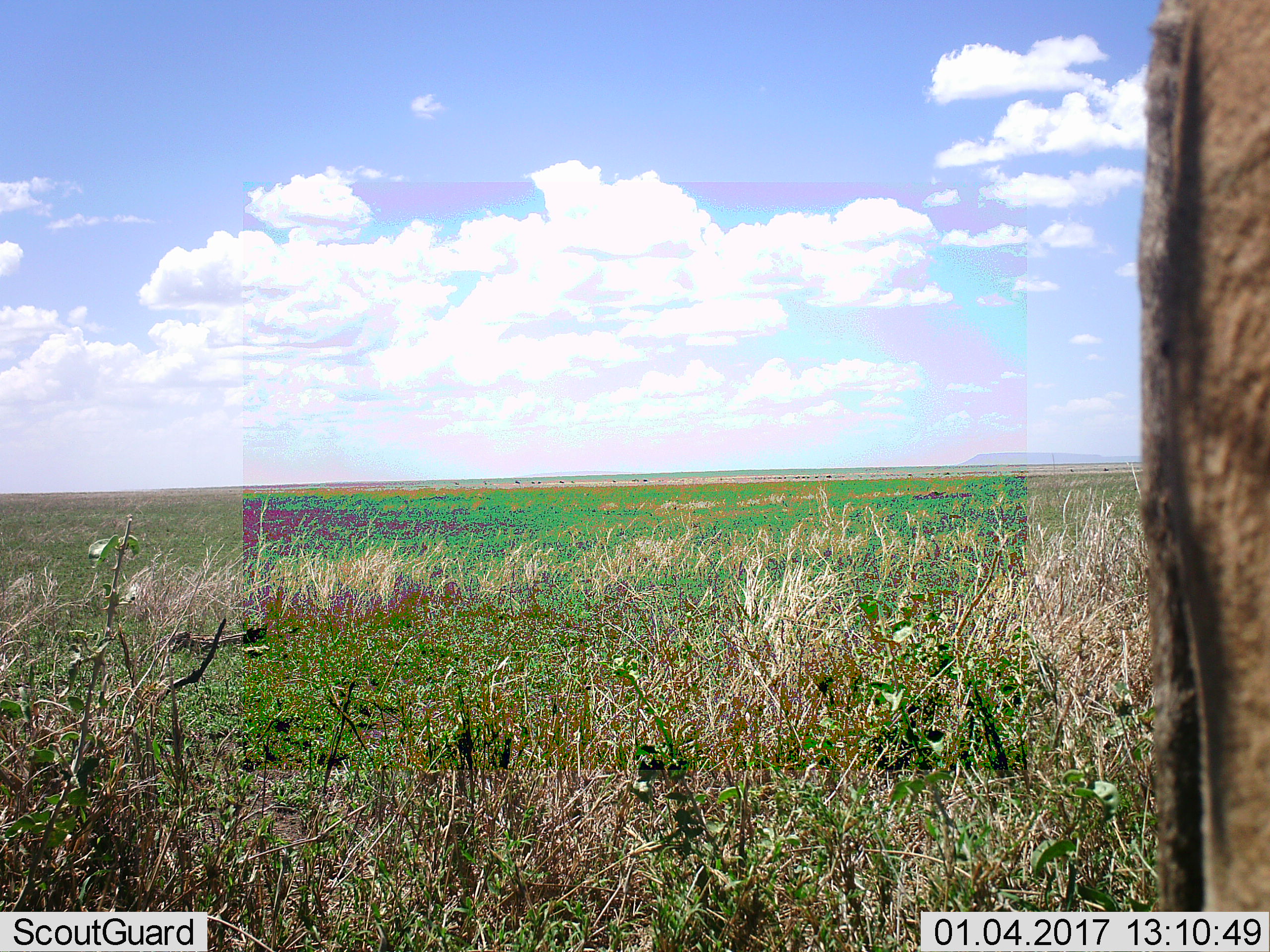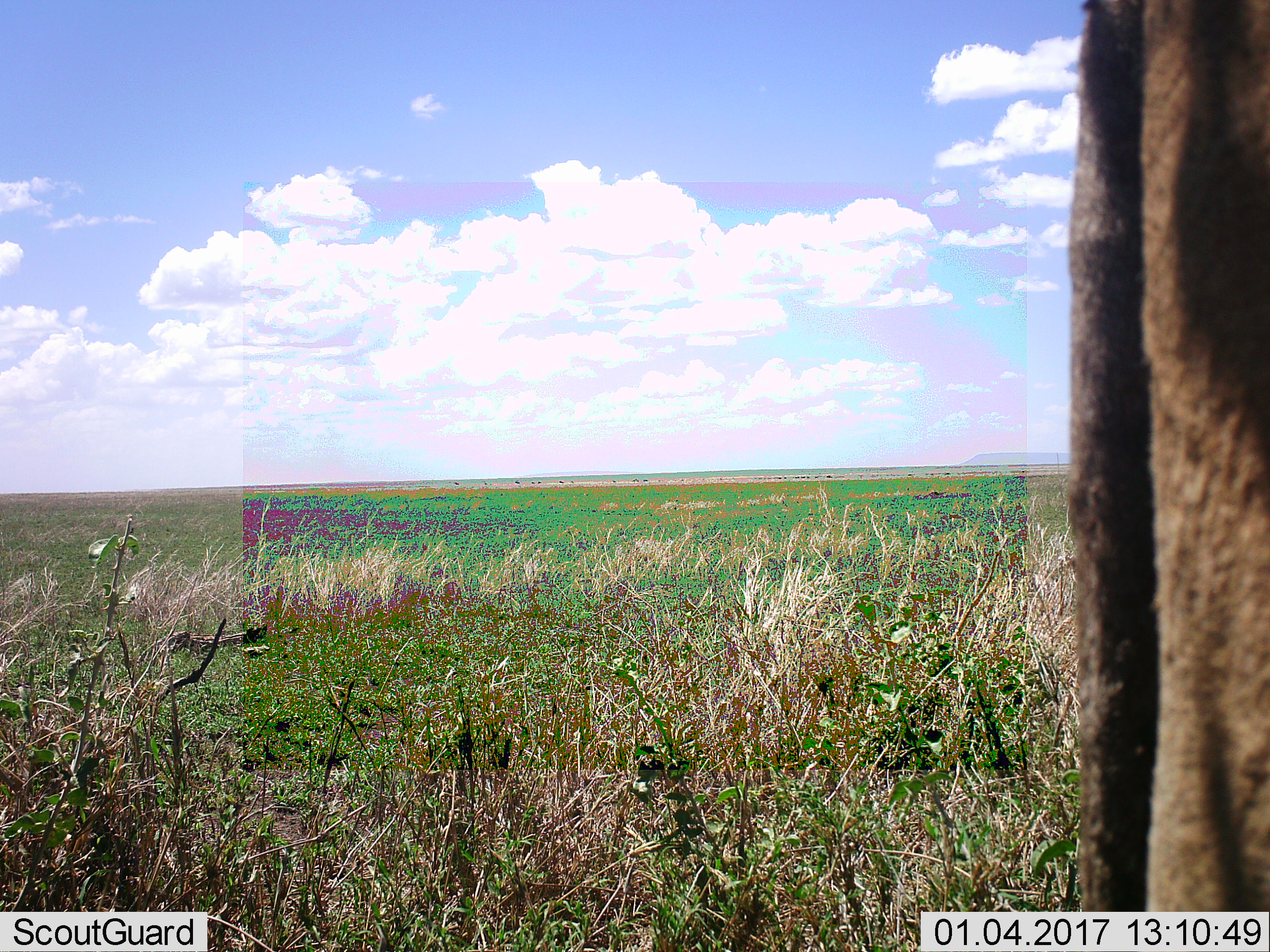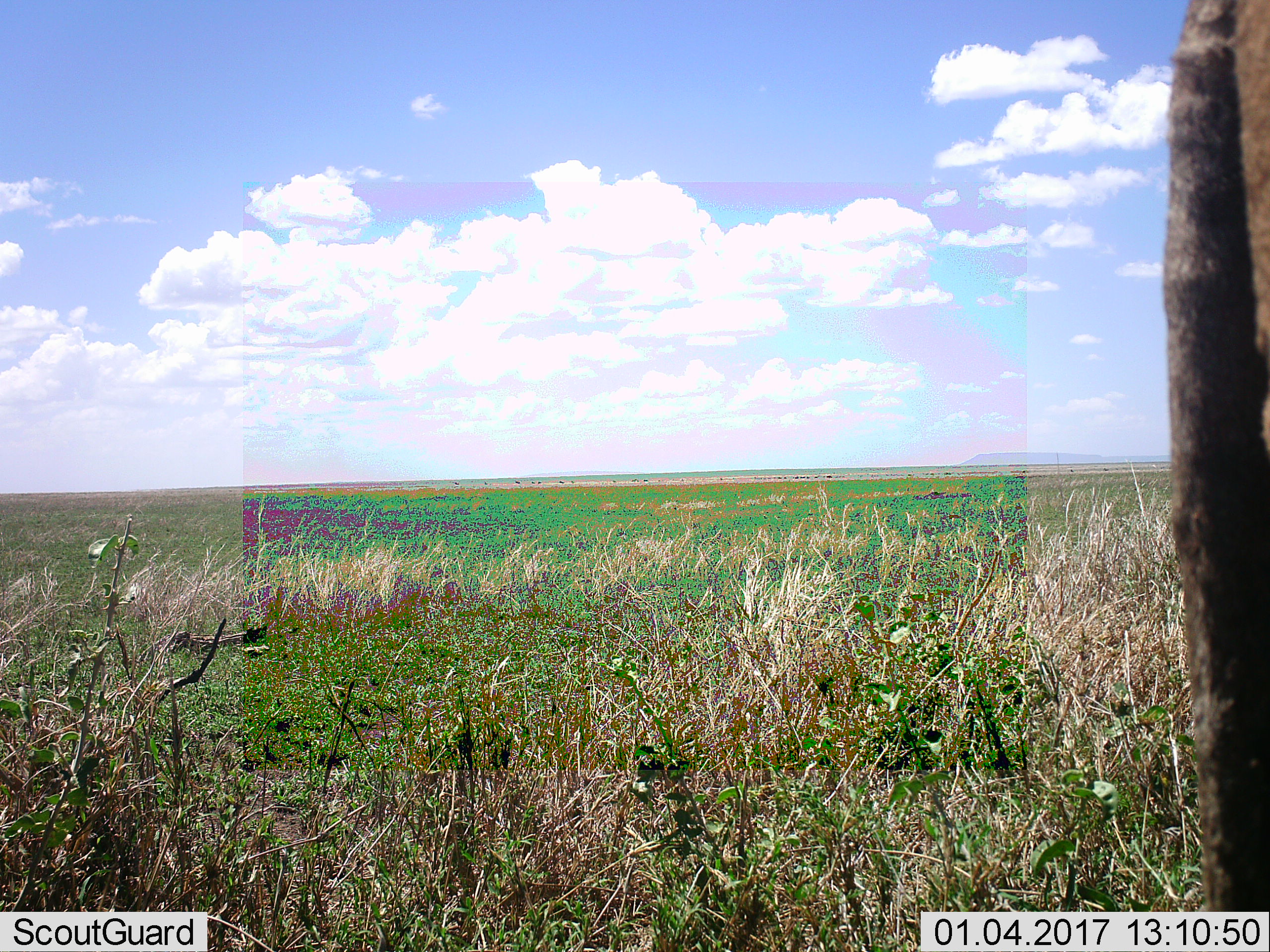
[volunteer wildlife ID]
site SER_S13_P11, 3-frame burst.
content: unidentified animal